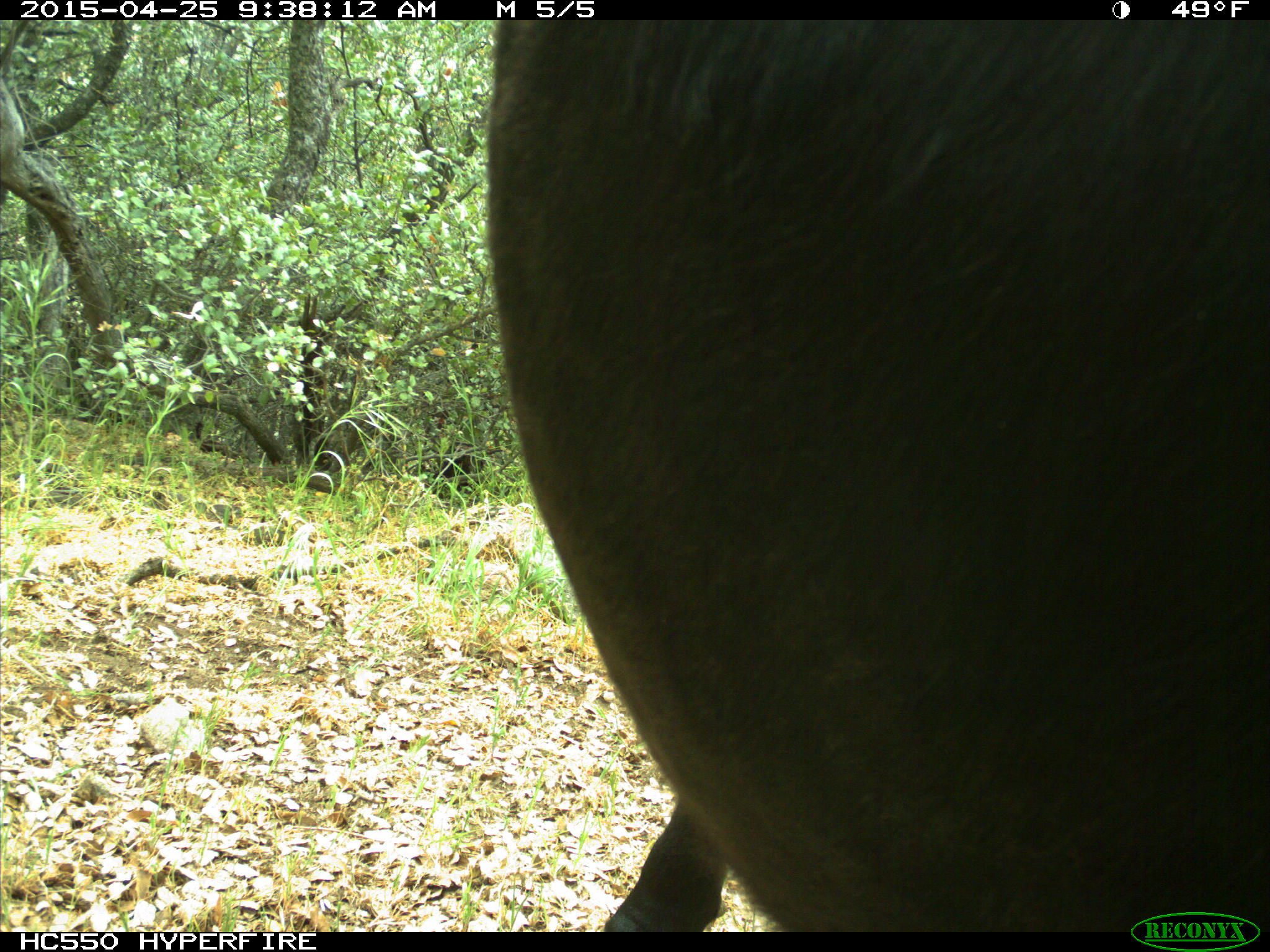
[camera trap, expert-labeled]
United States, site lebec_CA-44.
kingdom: Animalia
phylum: Chordata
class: Mammalia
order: Artiodactyla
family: Suidae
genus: Sus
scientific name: Sus scrofa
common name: wild boar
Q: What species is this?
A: Sus scrofa (wild boar).